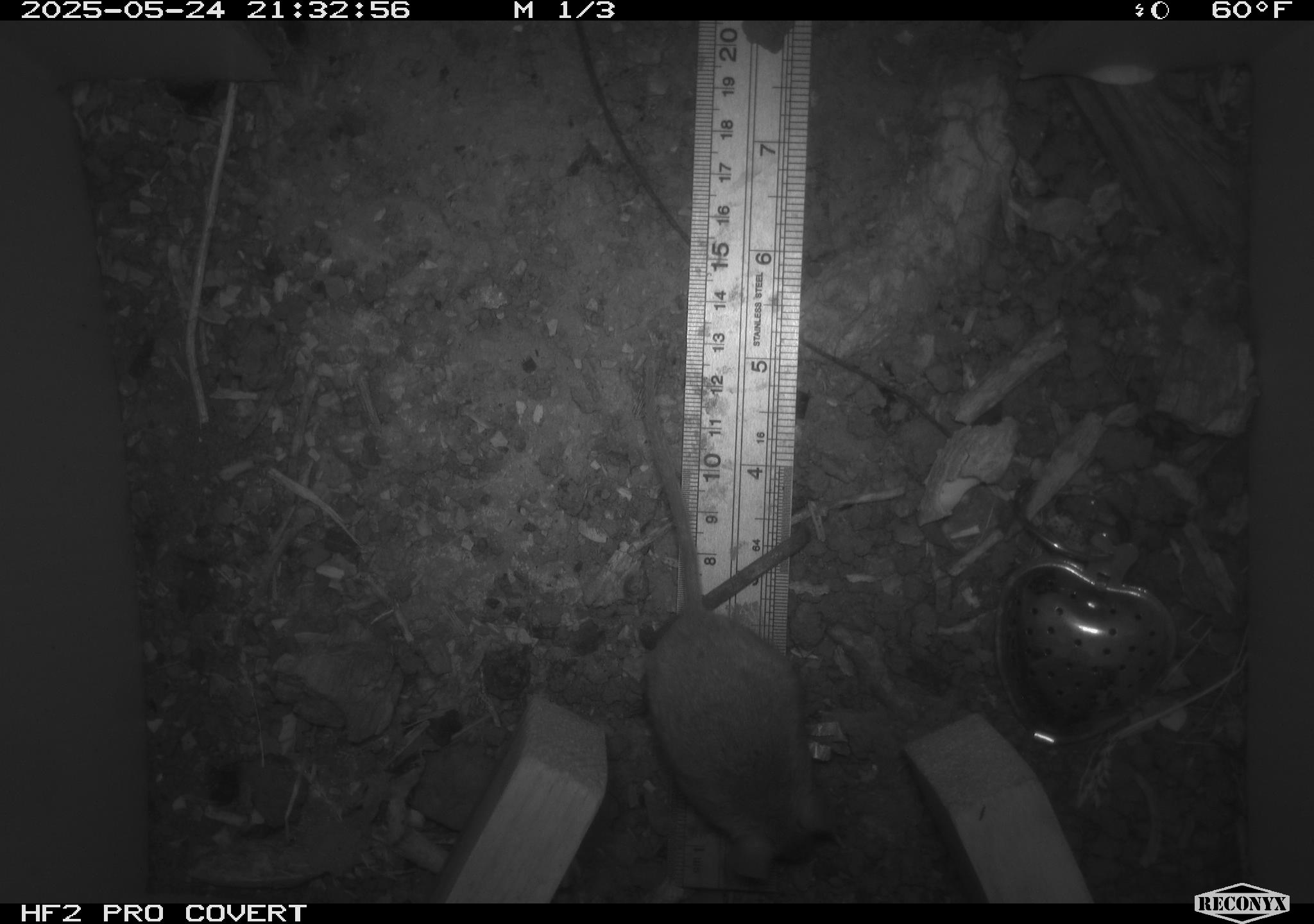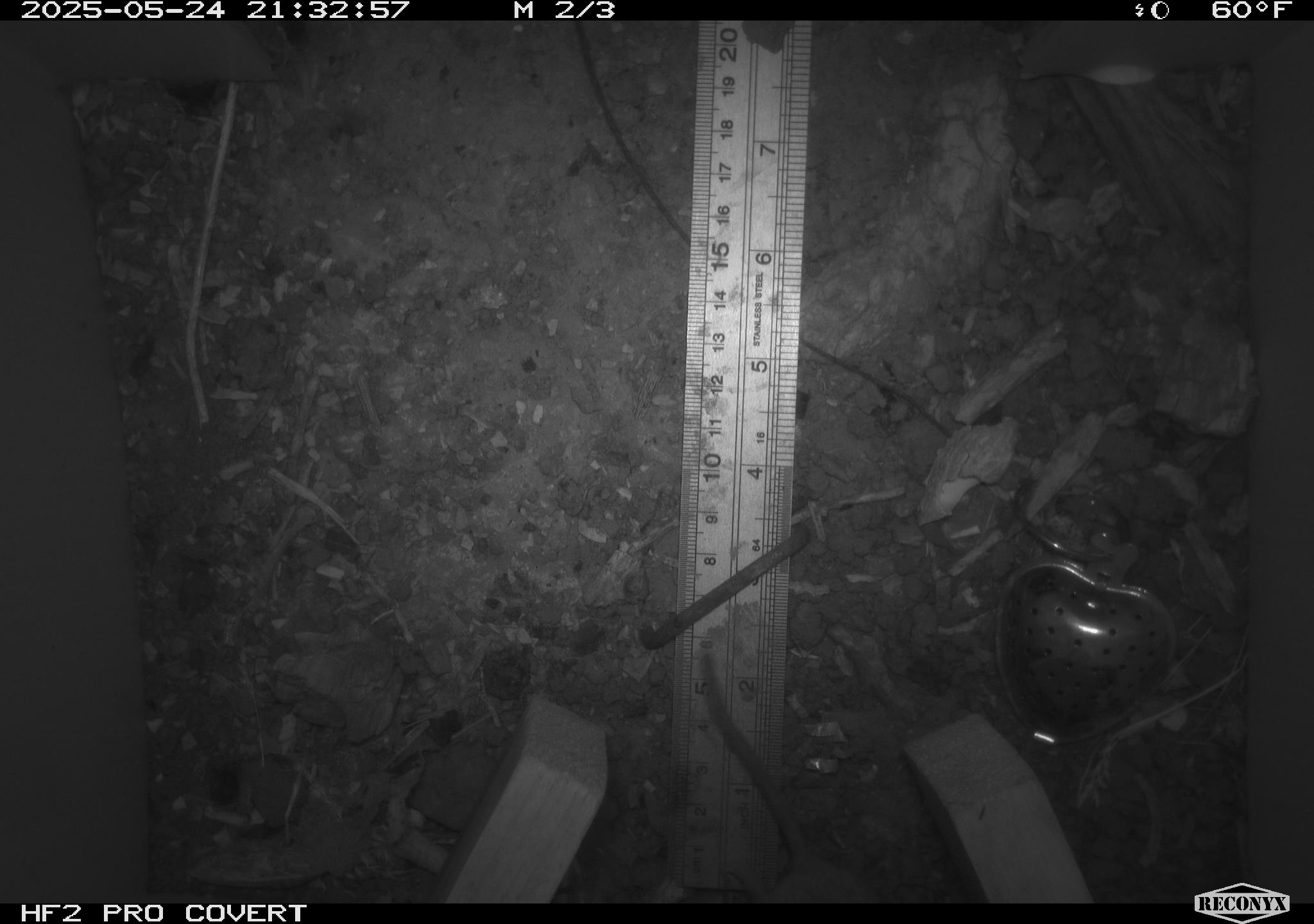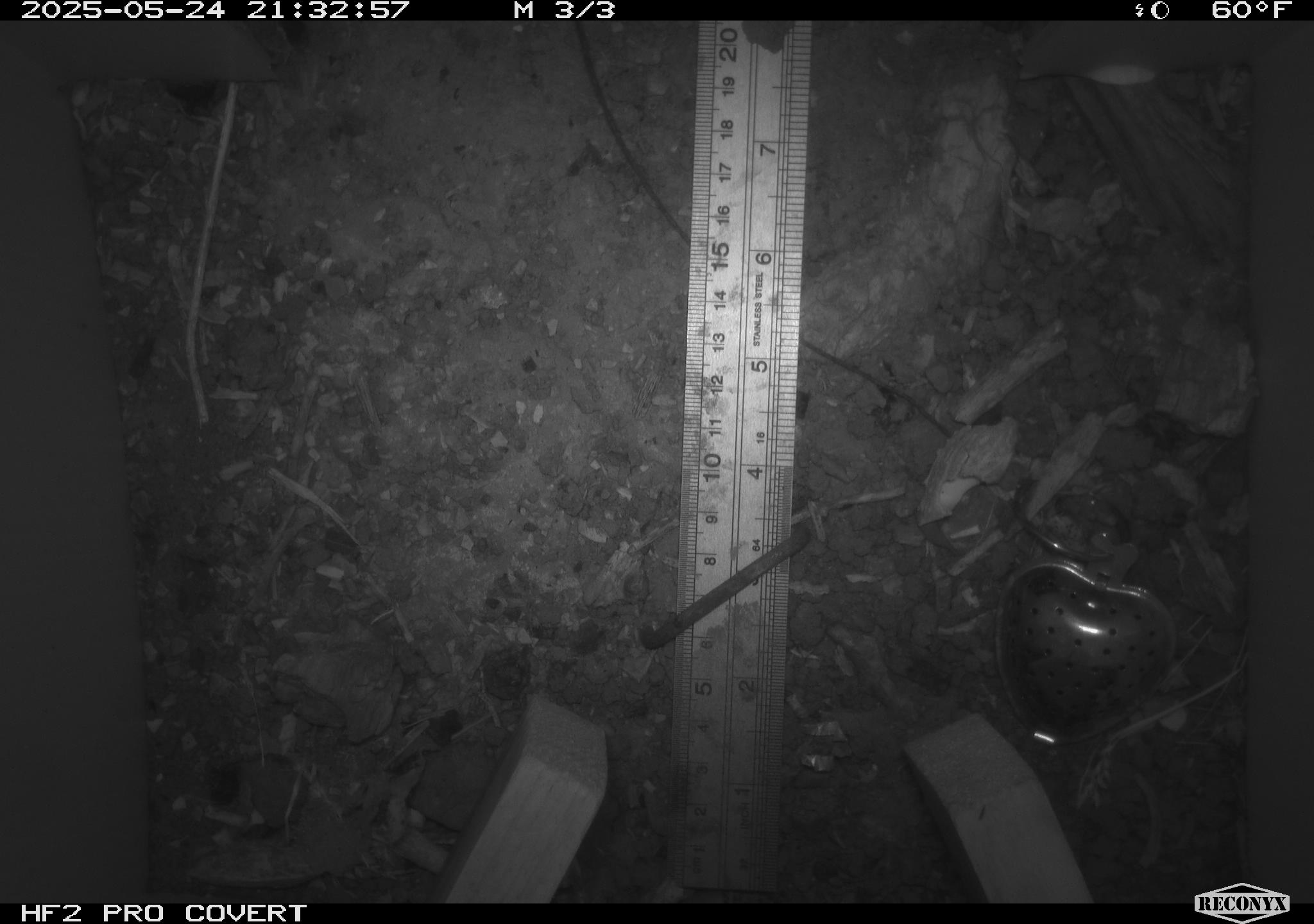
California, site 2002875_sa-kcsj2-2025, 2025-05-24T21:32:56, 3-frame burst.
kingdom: Animalia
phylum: Chordata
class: Mammalia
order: Rodentia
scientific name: Rodentia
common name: rodent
Rodent (Rodentia).